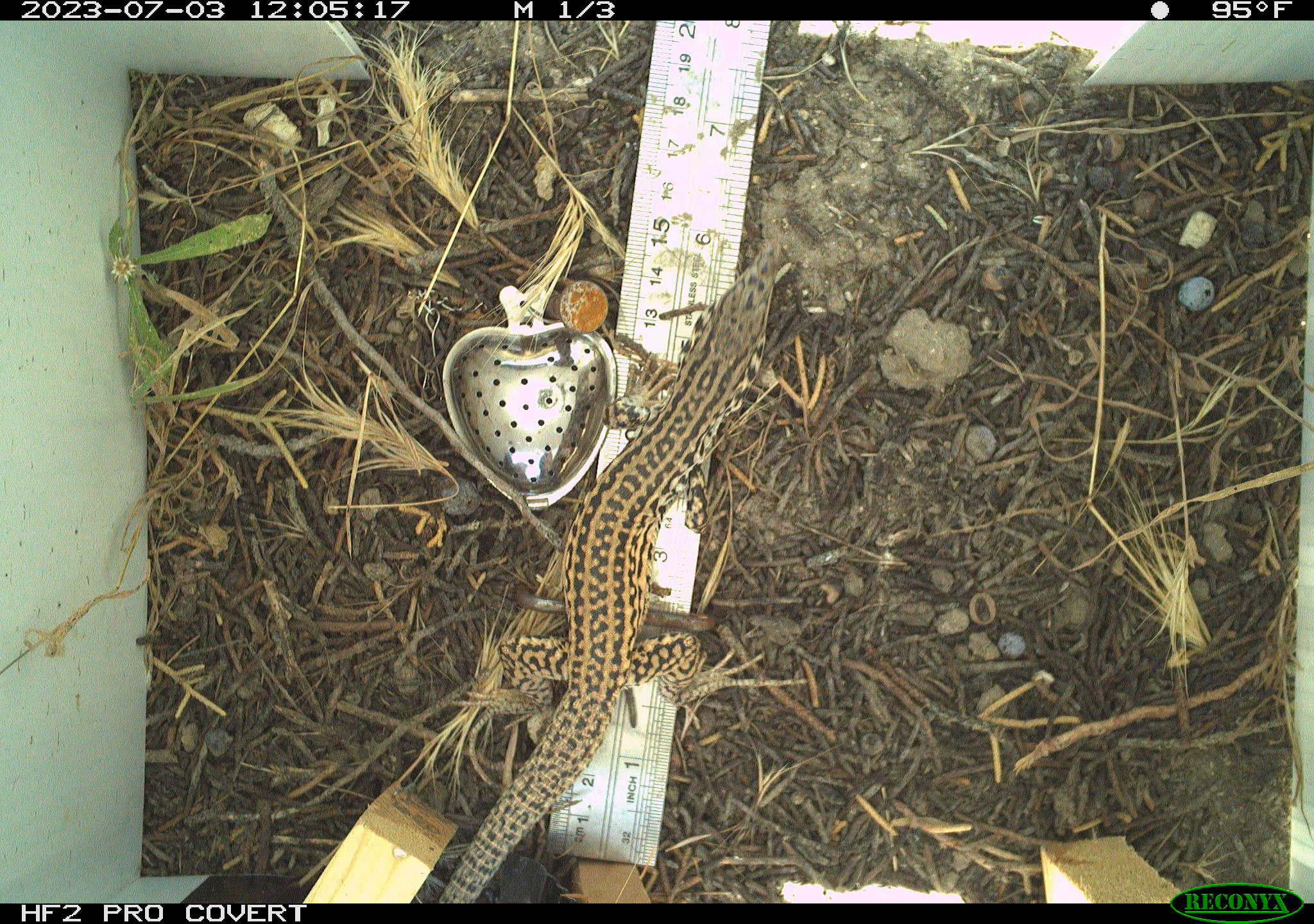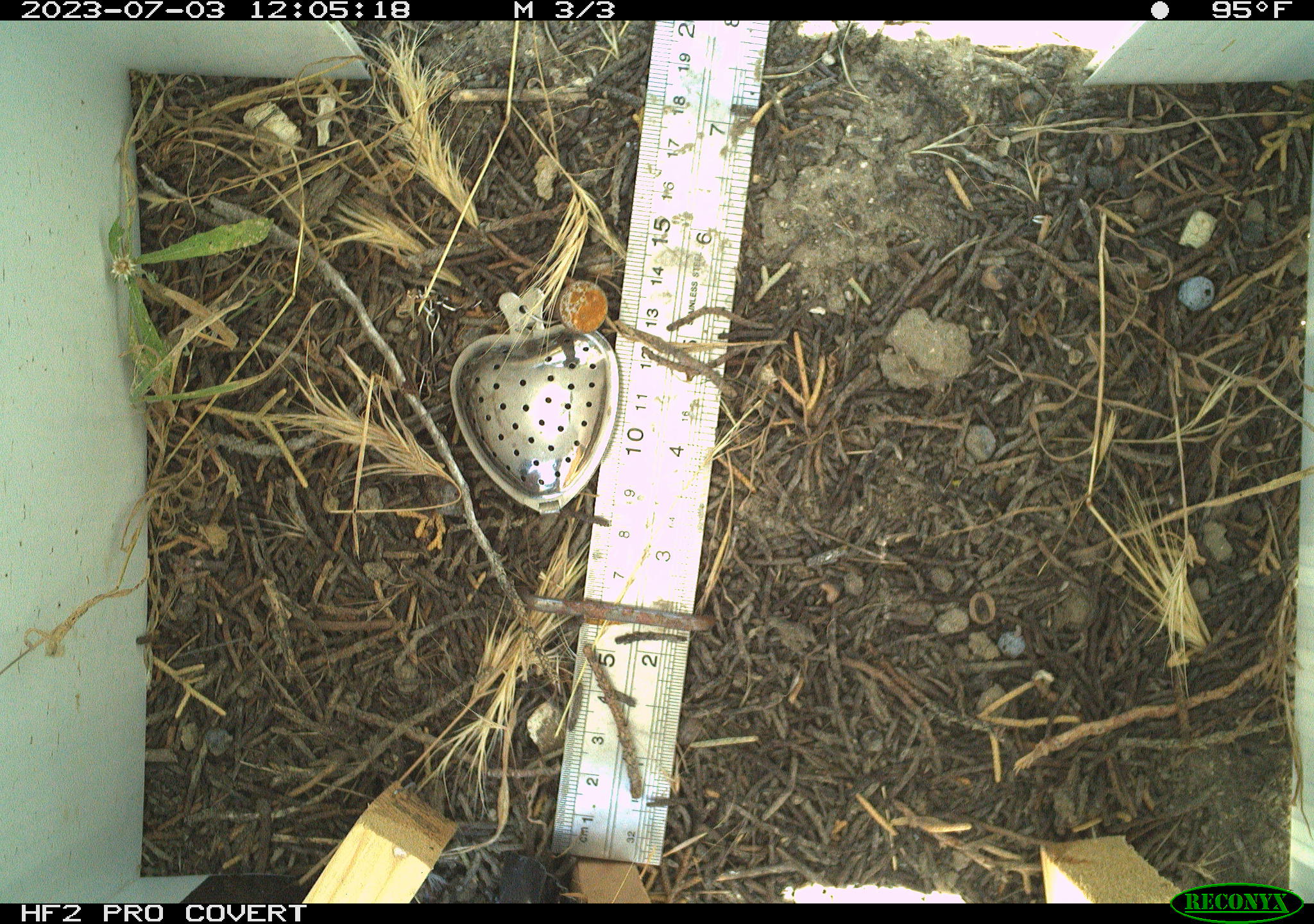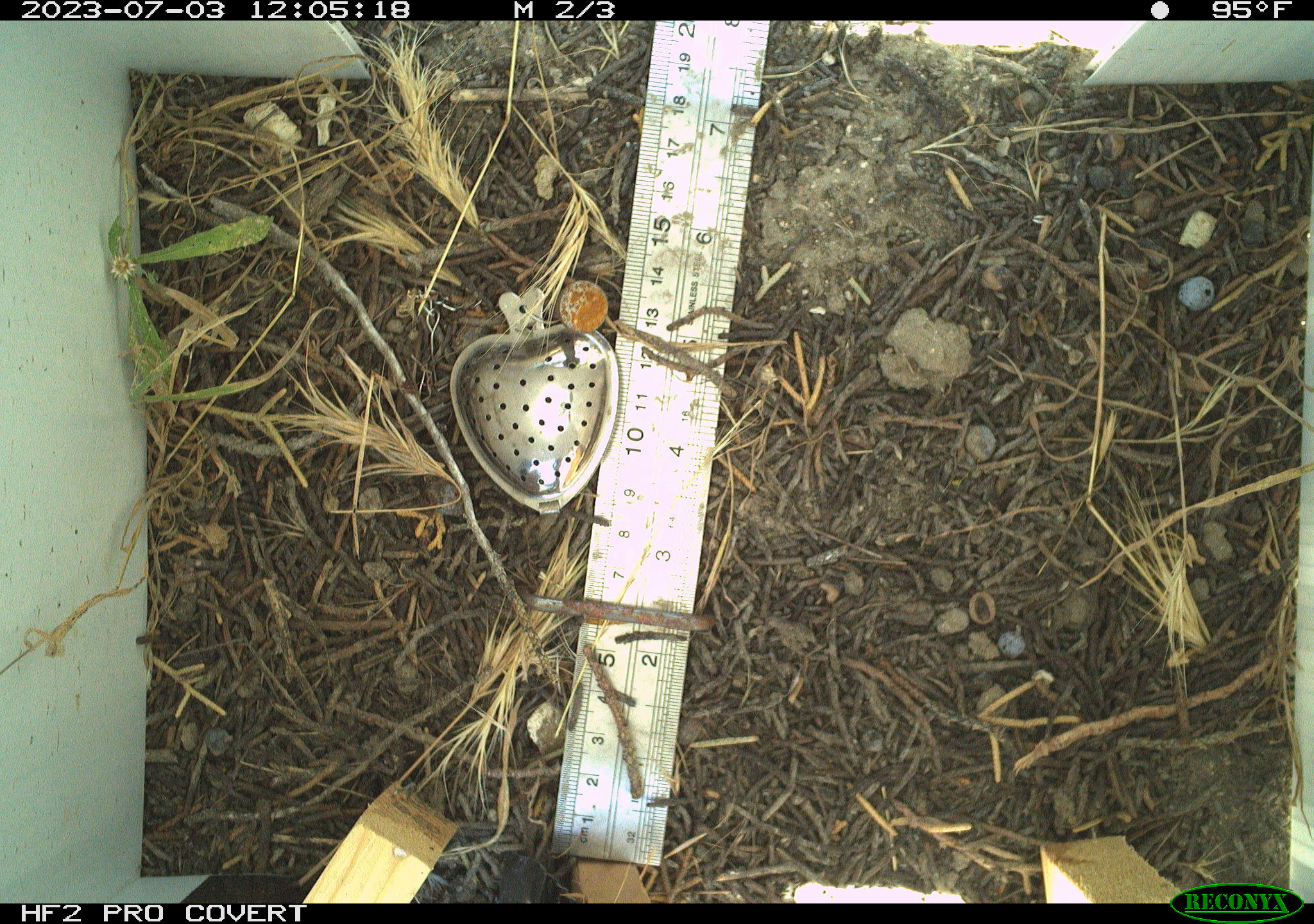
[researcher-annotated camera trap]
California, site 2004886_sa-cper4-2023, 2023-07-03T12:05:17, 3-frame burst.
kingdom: Animalia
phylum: Chordata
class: Reptilia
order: Squamata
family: Teiidae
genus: Aspidoscelis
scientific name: Aspidoscelis tigris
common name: western whiptail